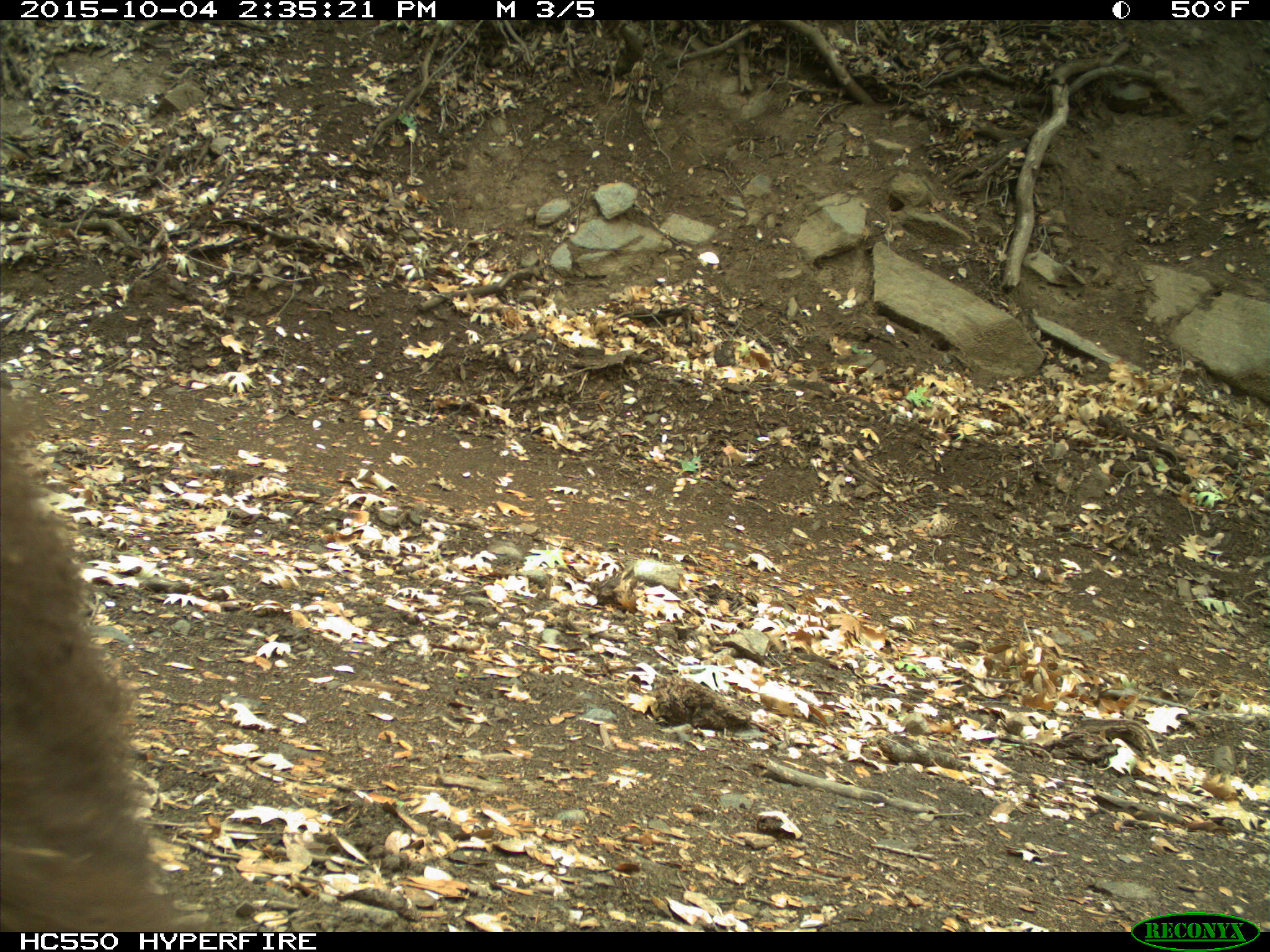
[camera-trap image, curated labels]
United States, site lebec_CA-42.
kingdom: Animalia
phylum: Chordata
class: Mammalia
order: Carnivora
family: Ursidae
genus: Ursus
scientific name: Ursus americanus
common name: american black bear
Ursus americanus (american black bear).